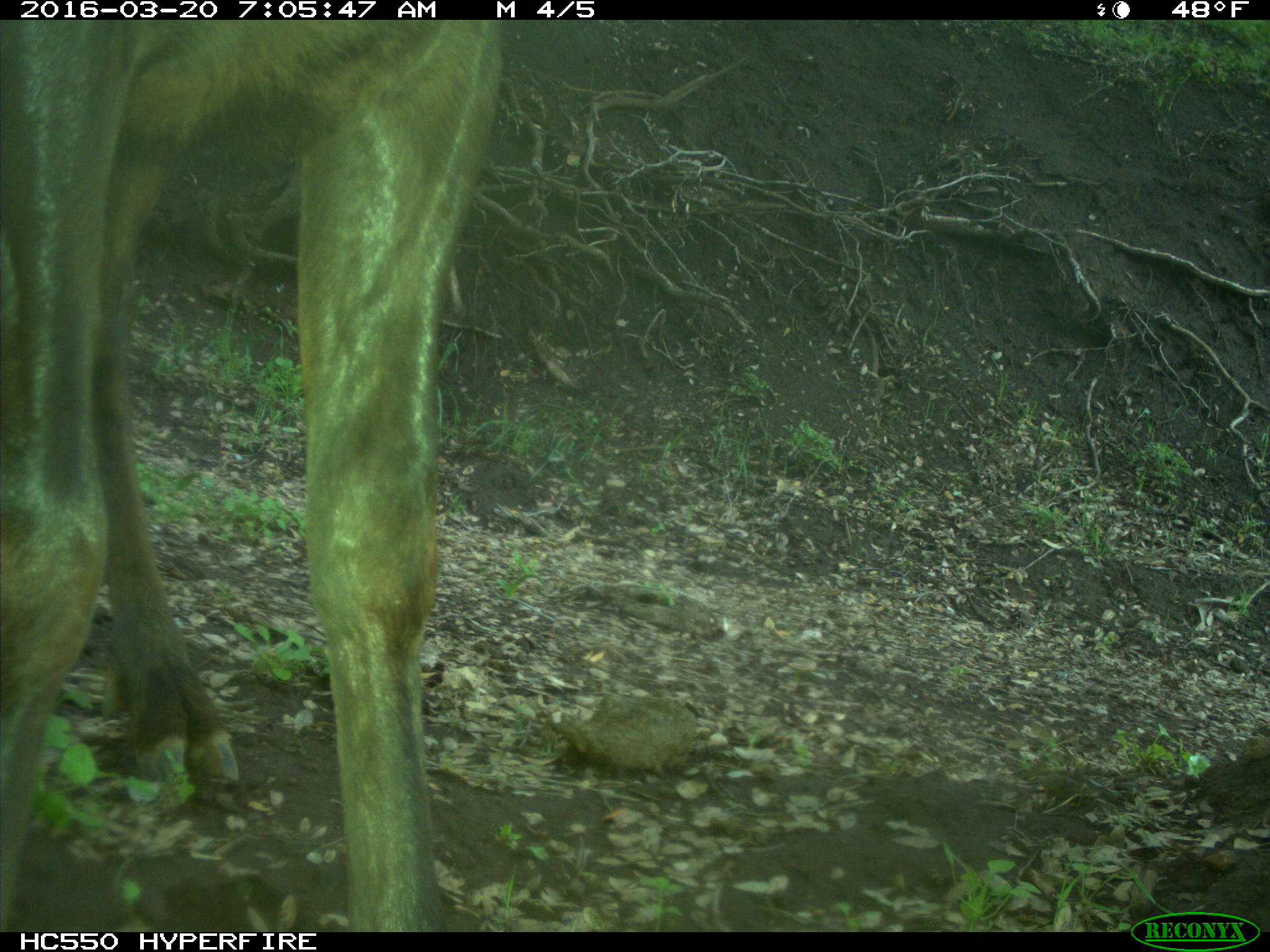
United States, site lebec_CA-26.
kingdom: Animalia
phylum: Chordata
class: Mammalia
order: Artiodactyla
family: Cervidae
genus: Cervus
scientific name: Cervus canadensis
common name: elk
Cervus canadensis (elk).